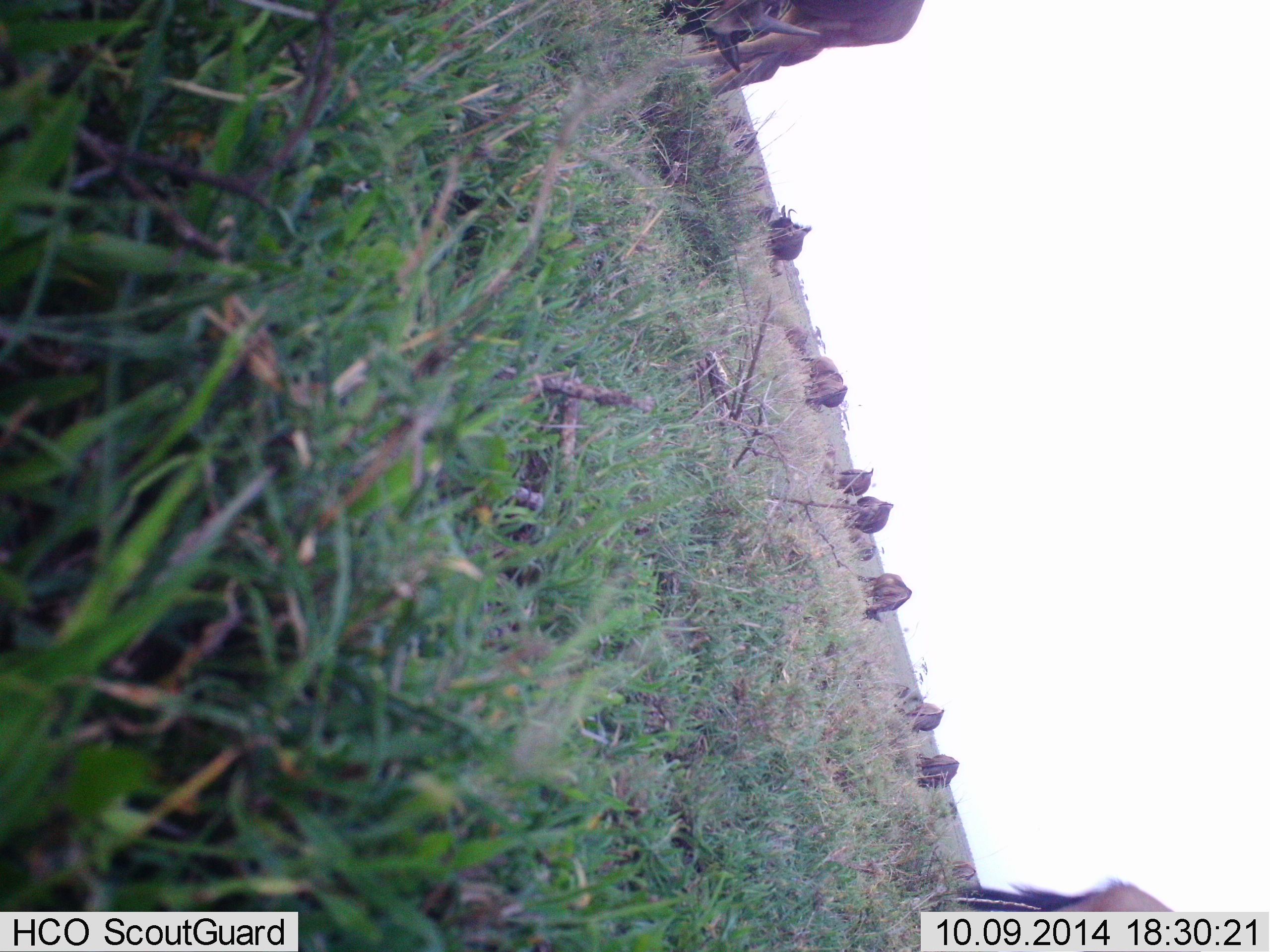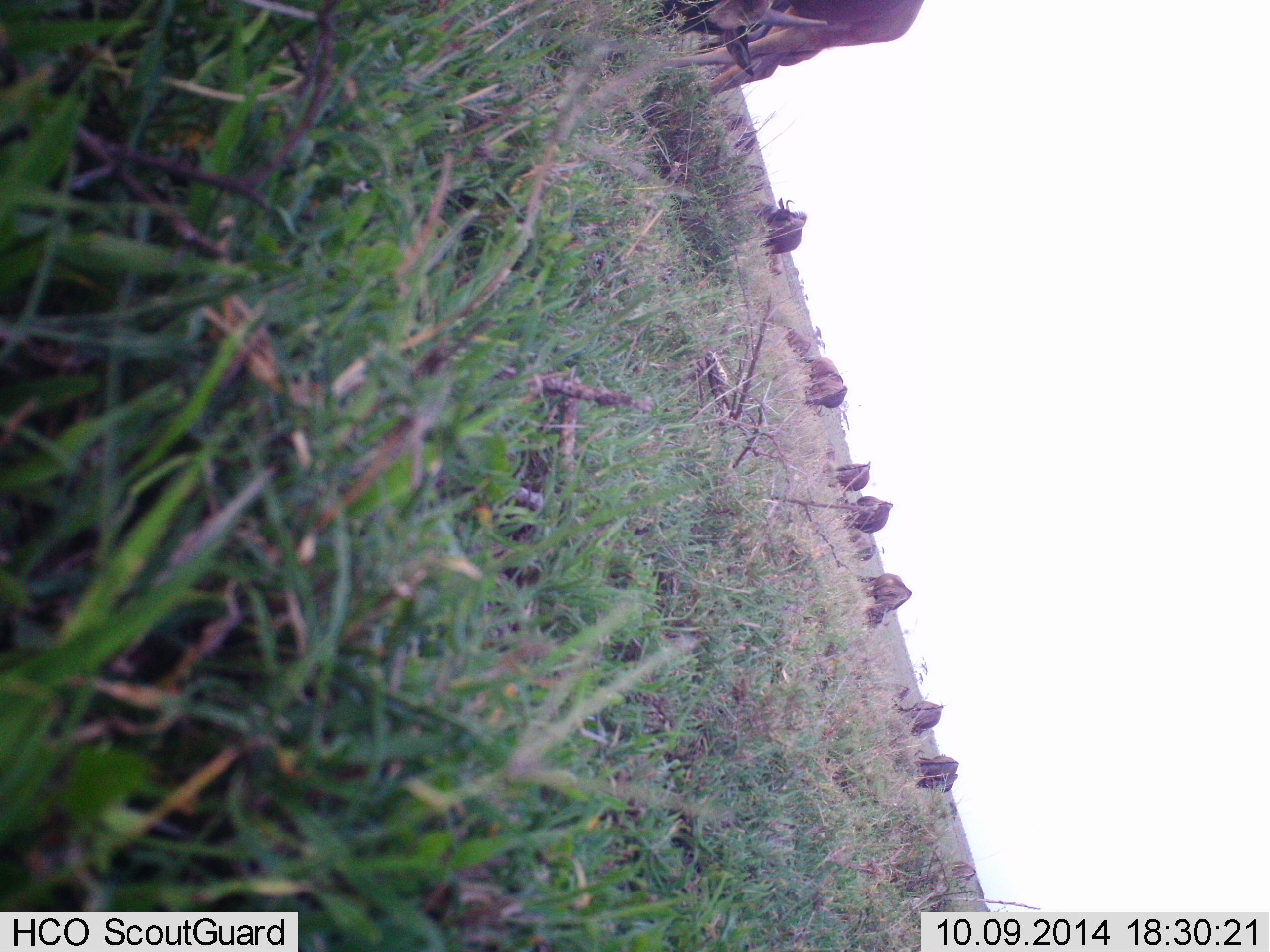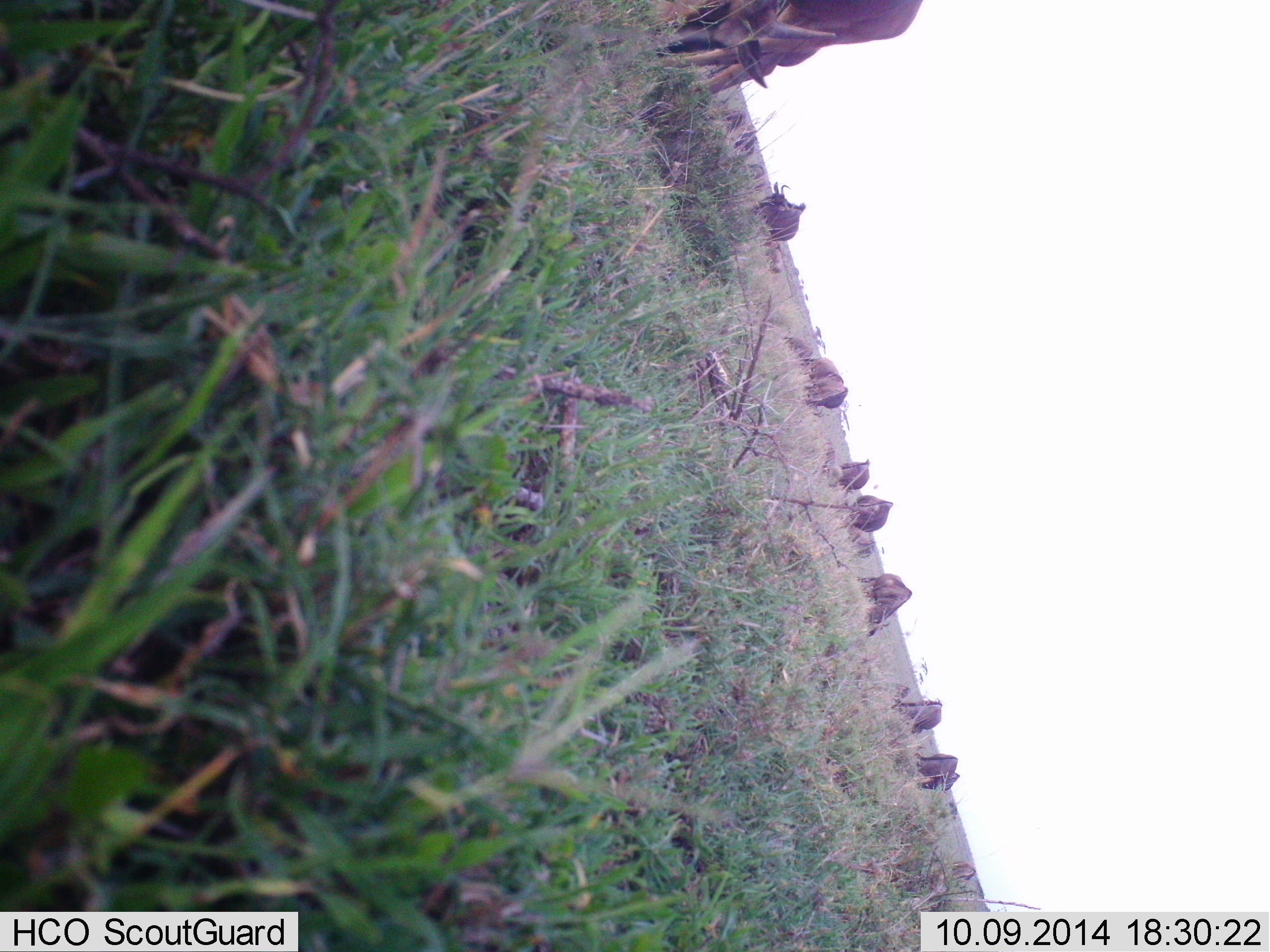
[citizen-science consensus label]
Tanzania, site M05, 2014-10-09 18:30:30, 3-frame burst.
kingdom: Animalia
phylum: Chordata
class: Mammalia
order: Artiodactyla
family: Bovidae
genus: Connochaetes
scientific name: Connochaetes taurinus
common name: blue wildebeest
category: wildebeest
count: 11-50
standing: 33%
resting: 8%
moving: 0%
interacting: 0%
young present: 8%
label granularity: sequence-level